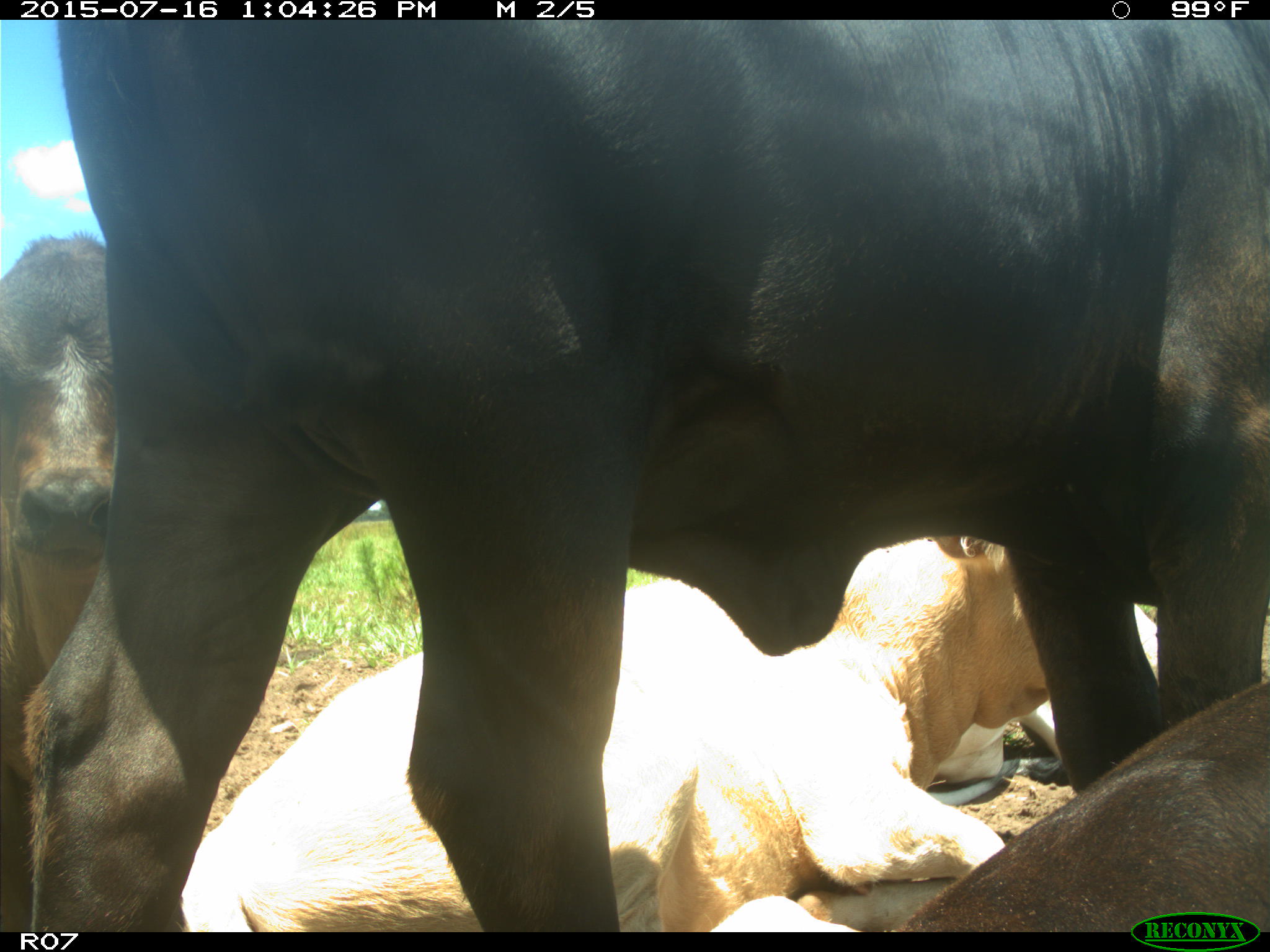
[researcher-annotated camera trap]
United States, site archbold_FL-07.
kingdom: Animalia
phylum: Chordata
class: Mammalia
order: Artiodactyla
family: Bovidae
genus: Bos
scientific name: Bos taurus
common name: domestic cow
Bos taurus (domestic cow).